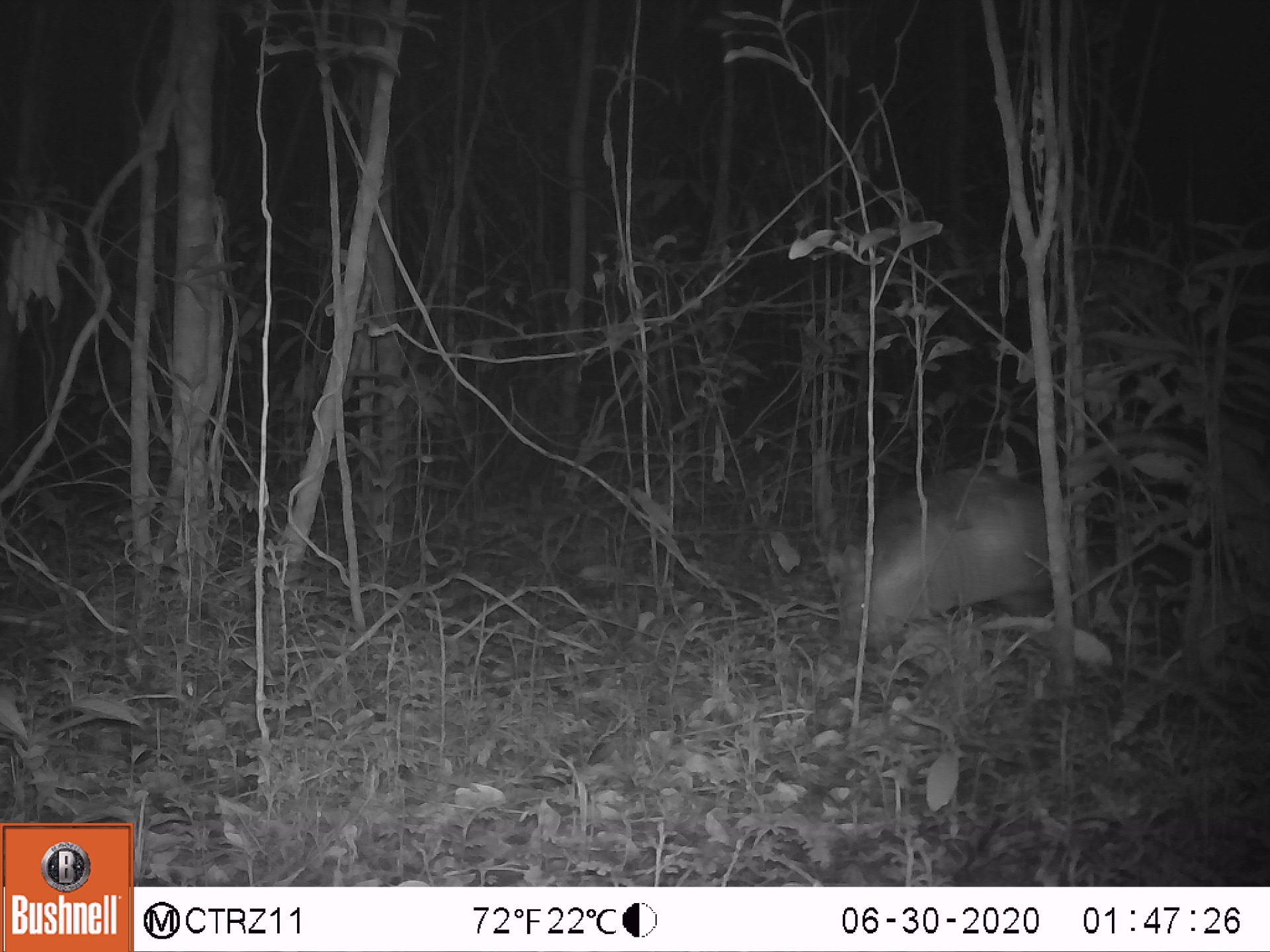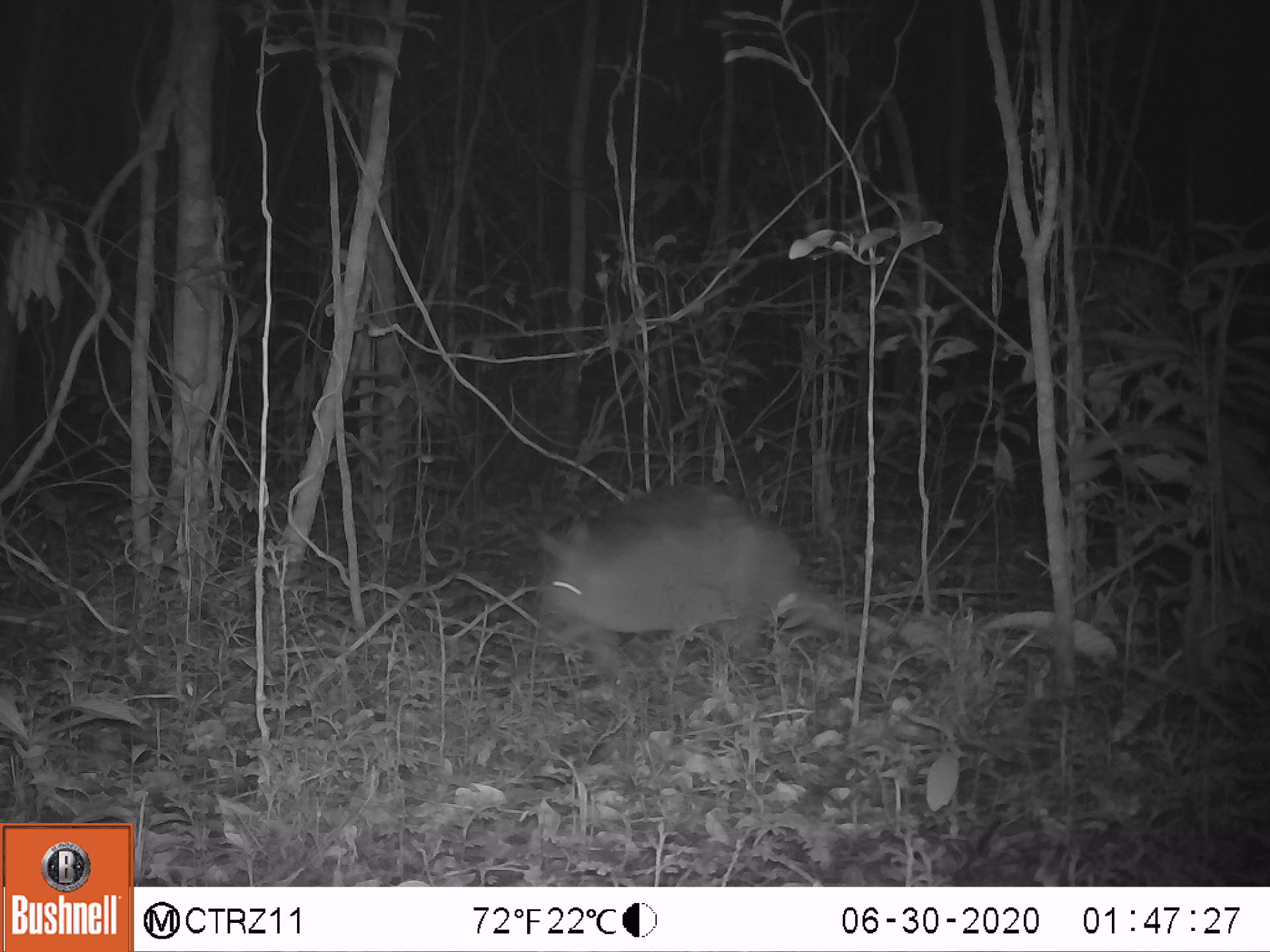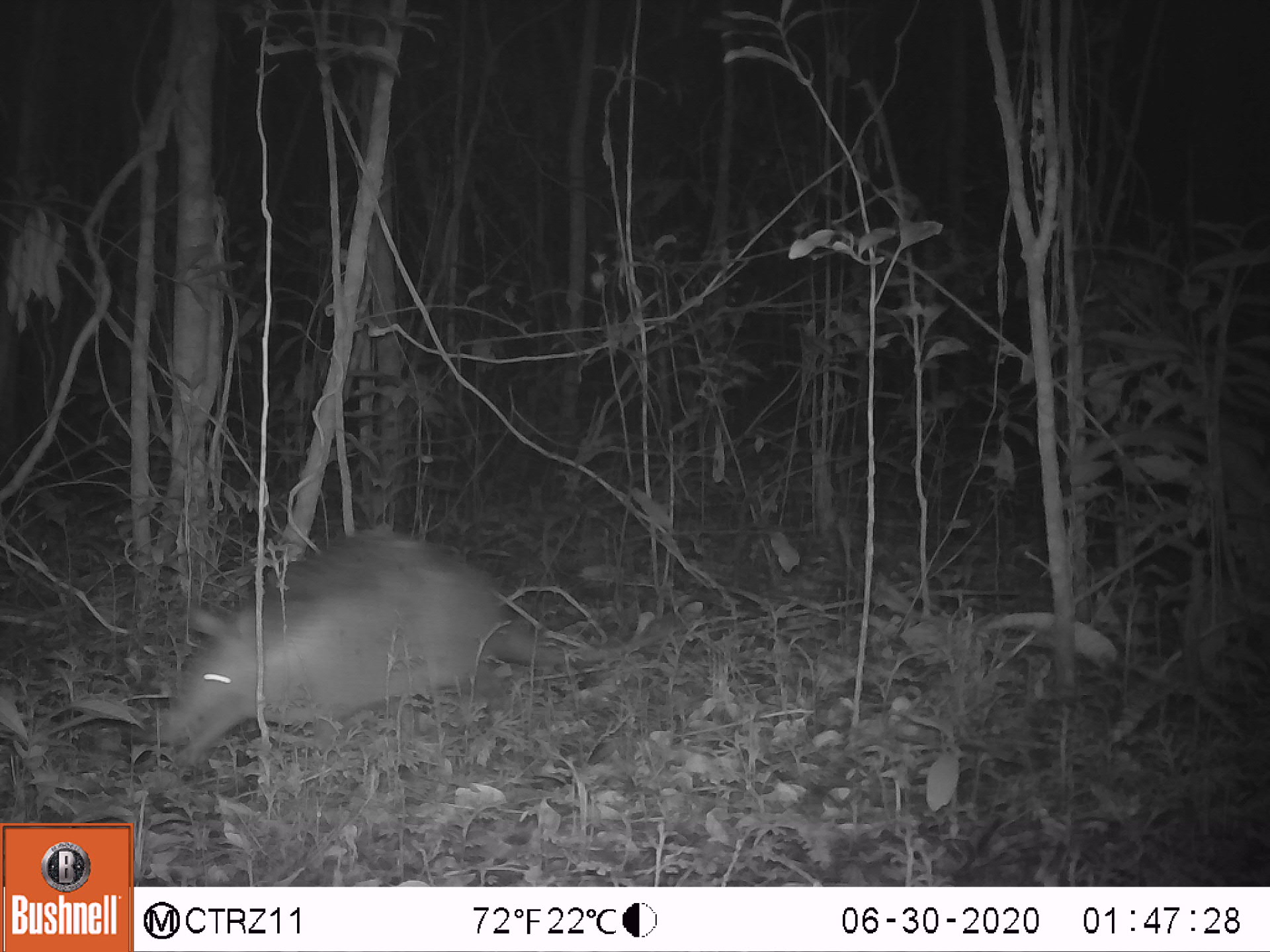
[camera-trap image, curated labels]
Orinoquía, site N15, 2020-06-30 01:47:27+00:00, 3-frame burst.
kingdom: Animalia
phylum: Chordata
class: Mammalia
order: Cingulata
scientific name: Cingulata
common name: armadillo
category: unknown armadillo